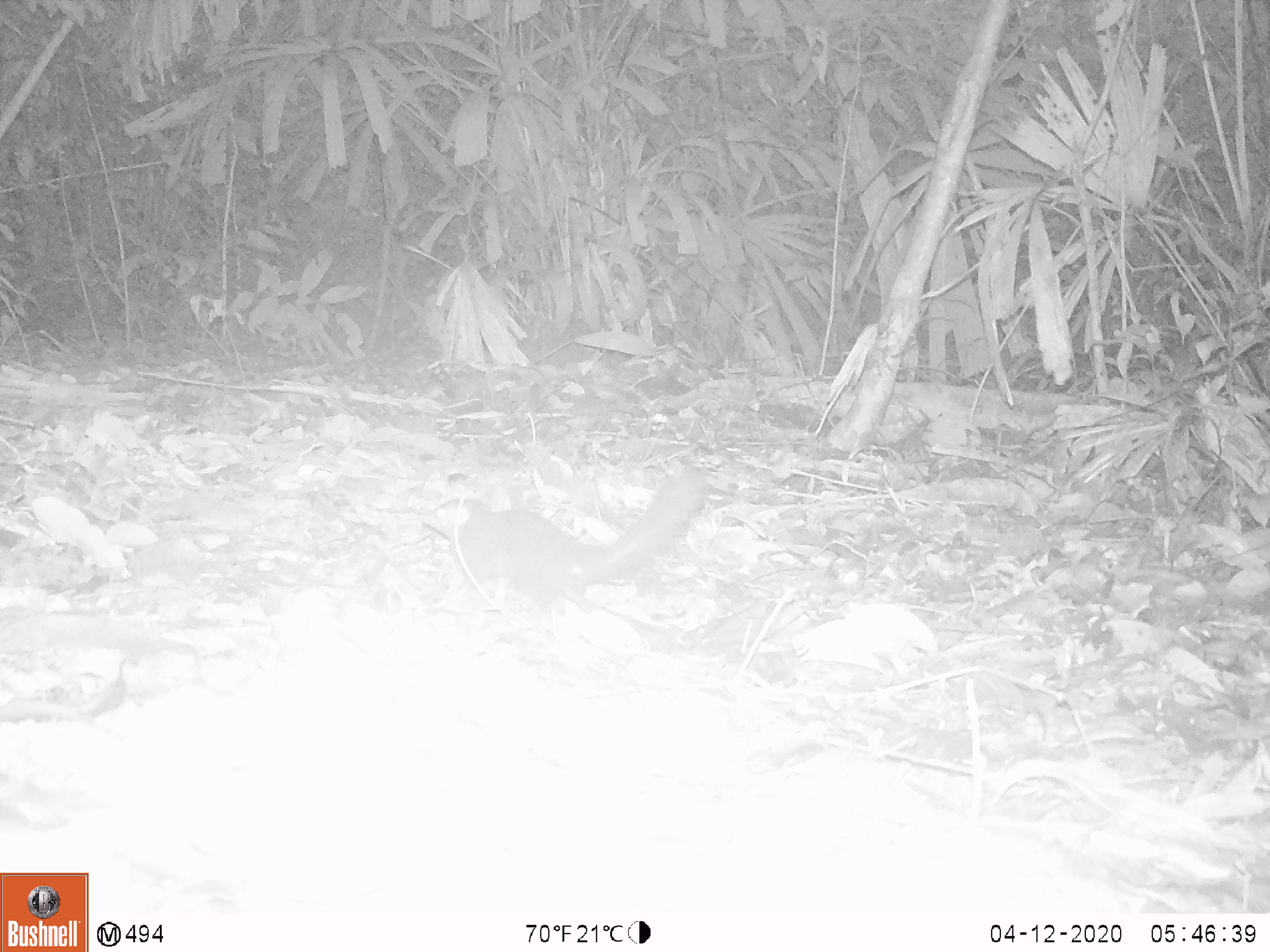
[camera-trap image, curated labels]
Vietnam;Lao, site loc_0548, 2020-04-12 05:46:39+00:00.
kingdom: Animalia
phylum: Chordata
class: Mammalia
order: Rodentia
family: Sciuridae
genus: Sciurus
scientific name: Sciurus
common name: squirrel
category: unidentified squirrel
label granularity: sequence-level